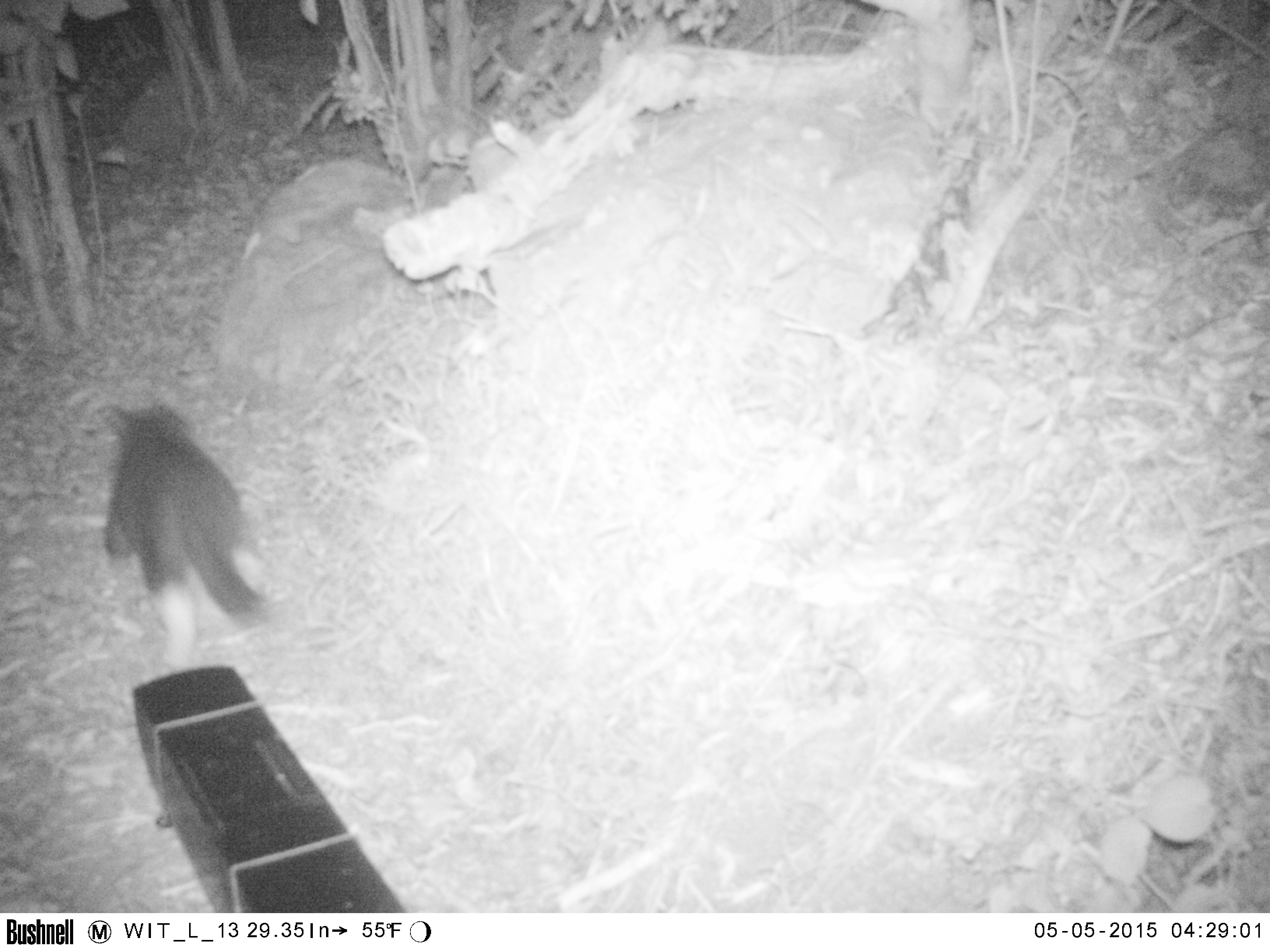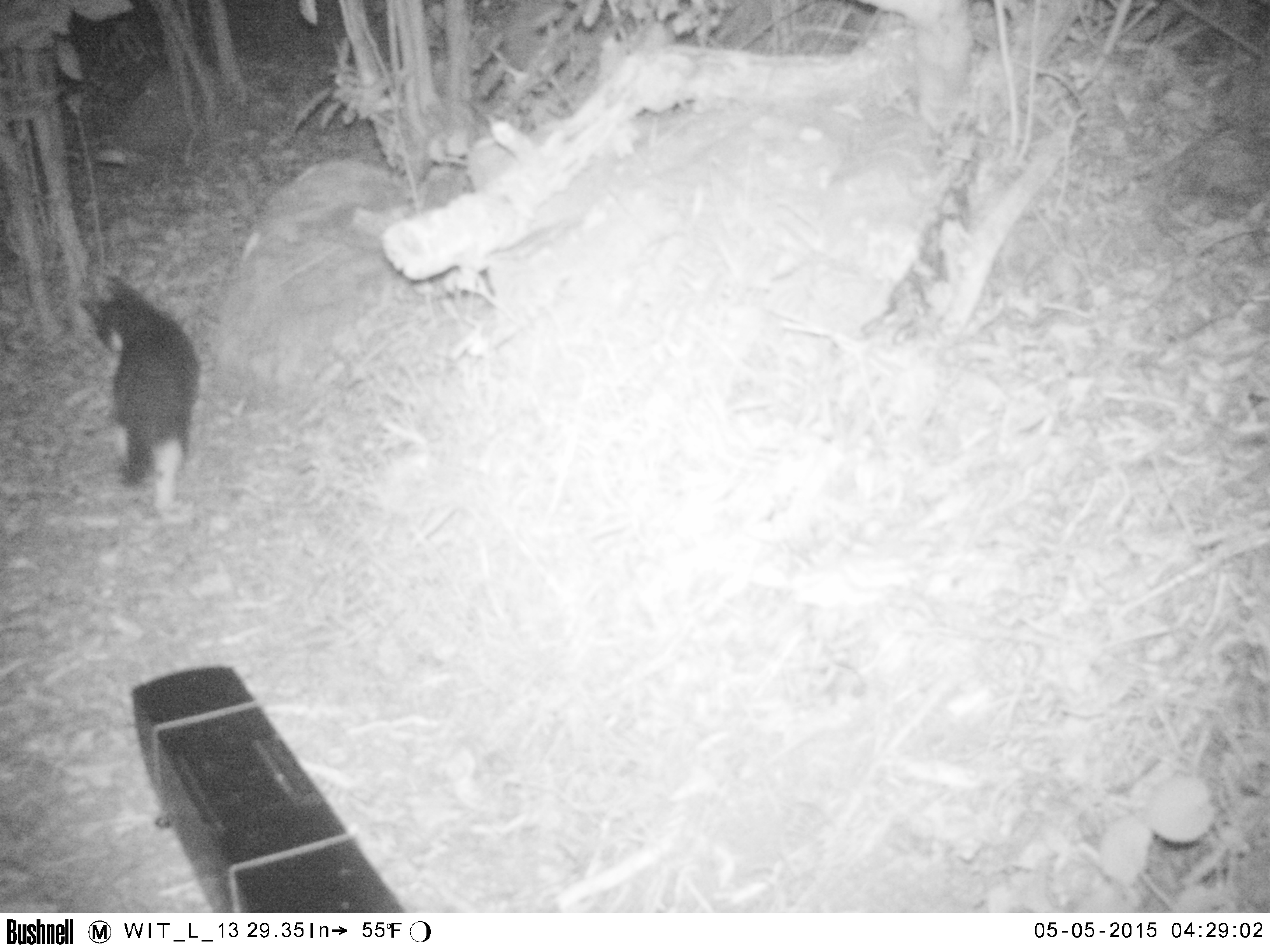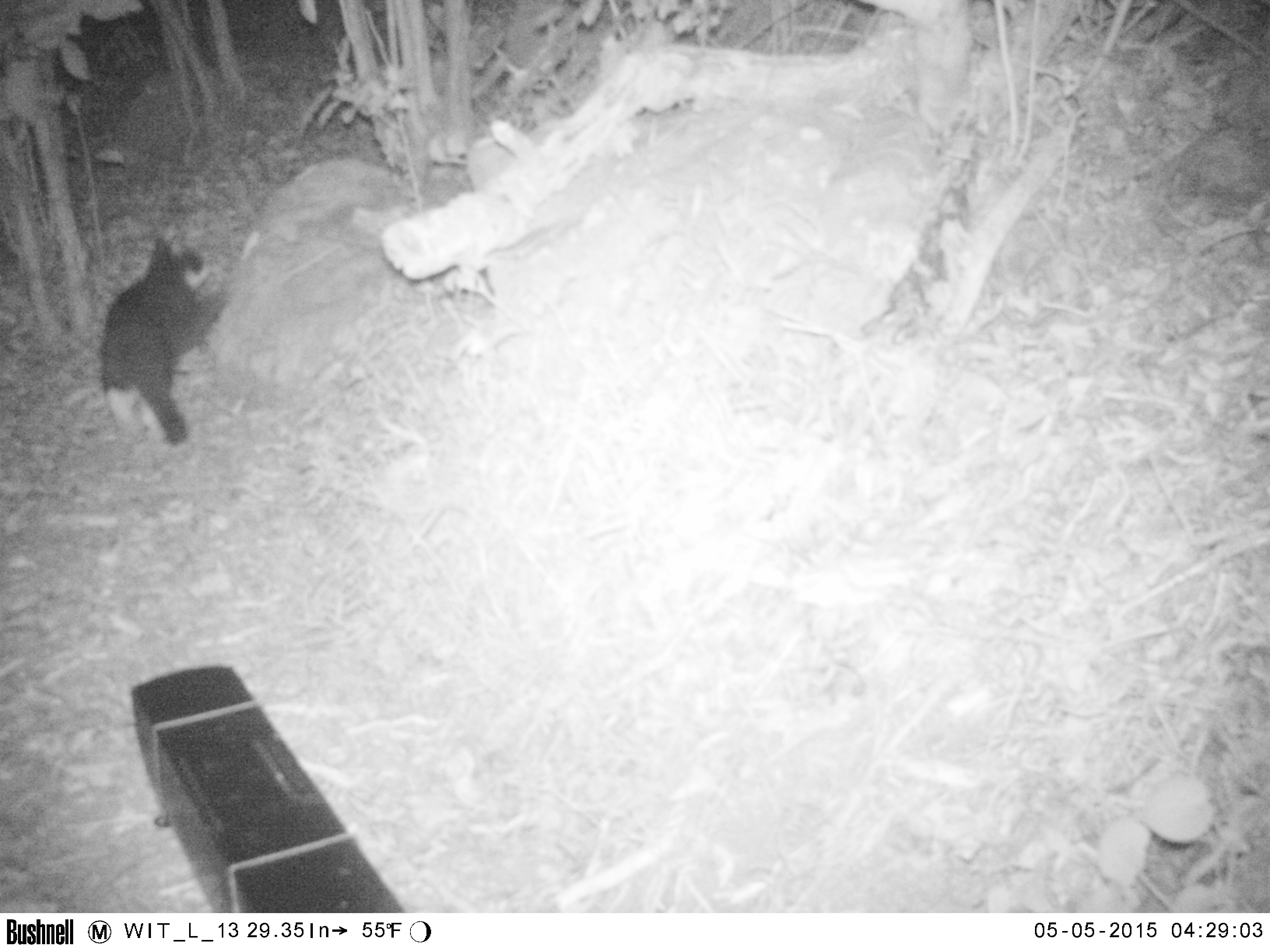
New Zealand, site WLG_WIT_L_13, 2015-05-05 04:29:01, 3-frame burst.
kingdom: Animalia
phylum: Chordata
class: Mammalia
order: Carnivora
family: Felidae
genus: Felis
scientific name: Felis catus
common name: domestic cat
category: cat